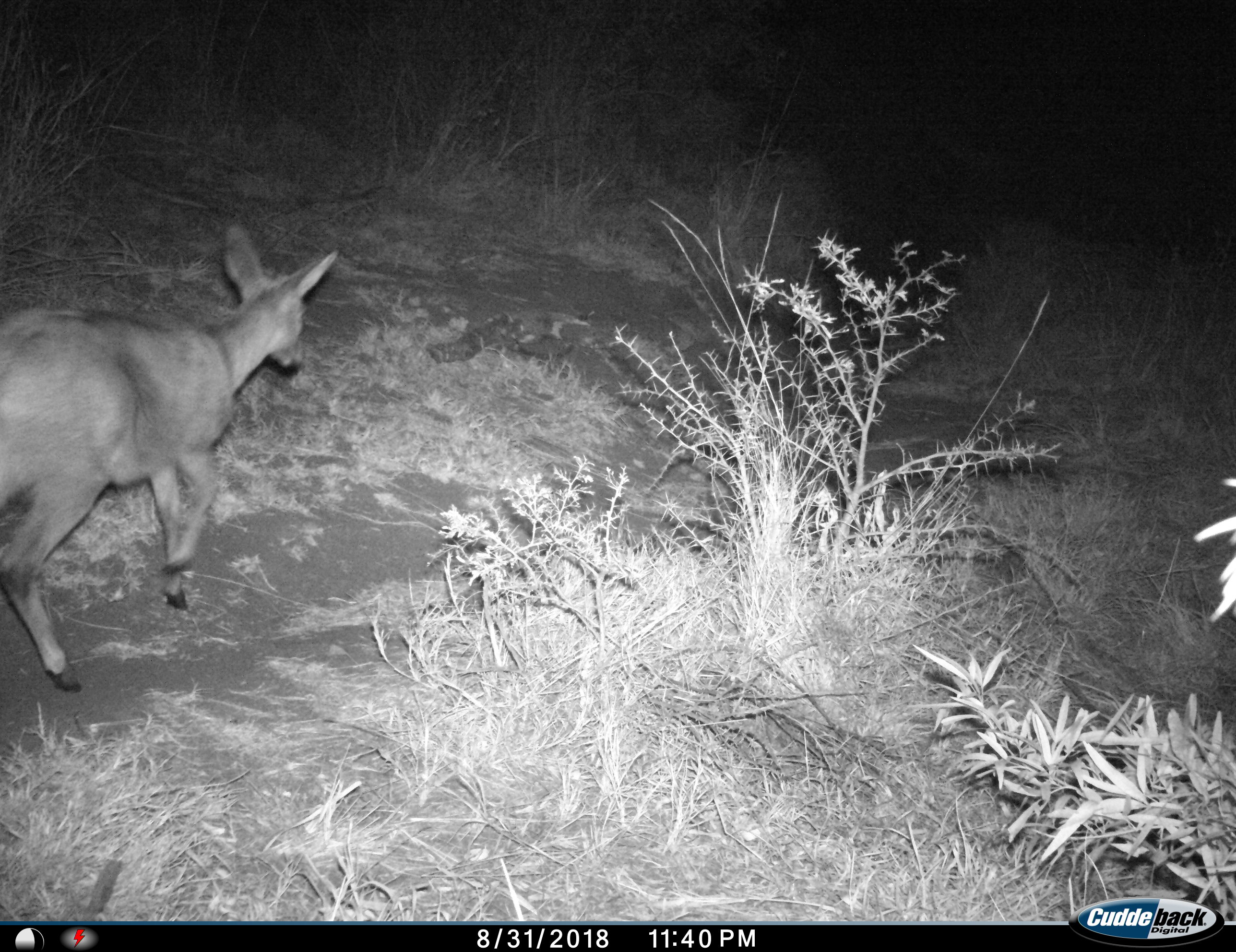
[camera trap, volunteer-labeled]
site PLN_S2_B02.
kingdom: Animalia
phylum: Chordata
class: Mammalia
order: Artiodactyla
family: Bovidae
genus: Sylvicapra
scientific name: Sylvicapra grimmia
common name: common duiker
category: duikercommongrey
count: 1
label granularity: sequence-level